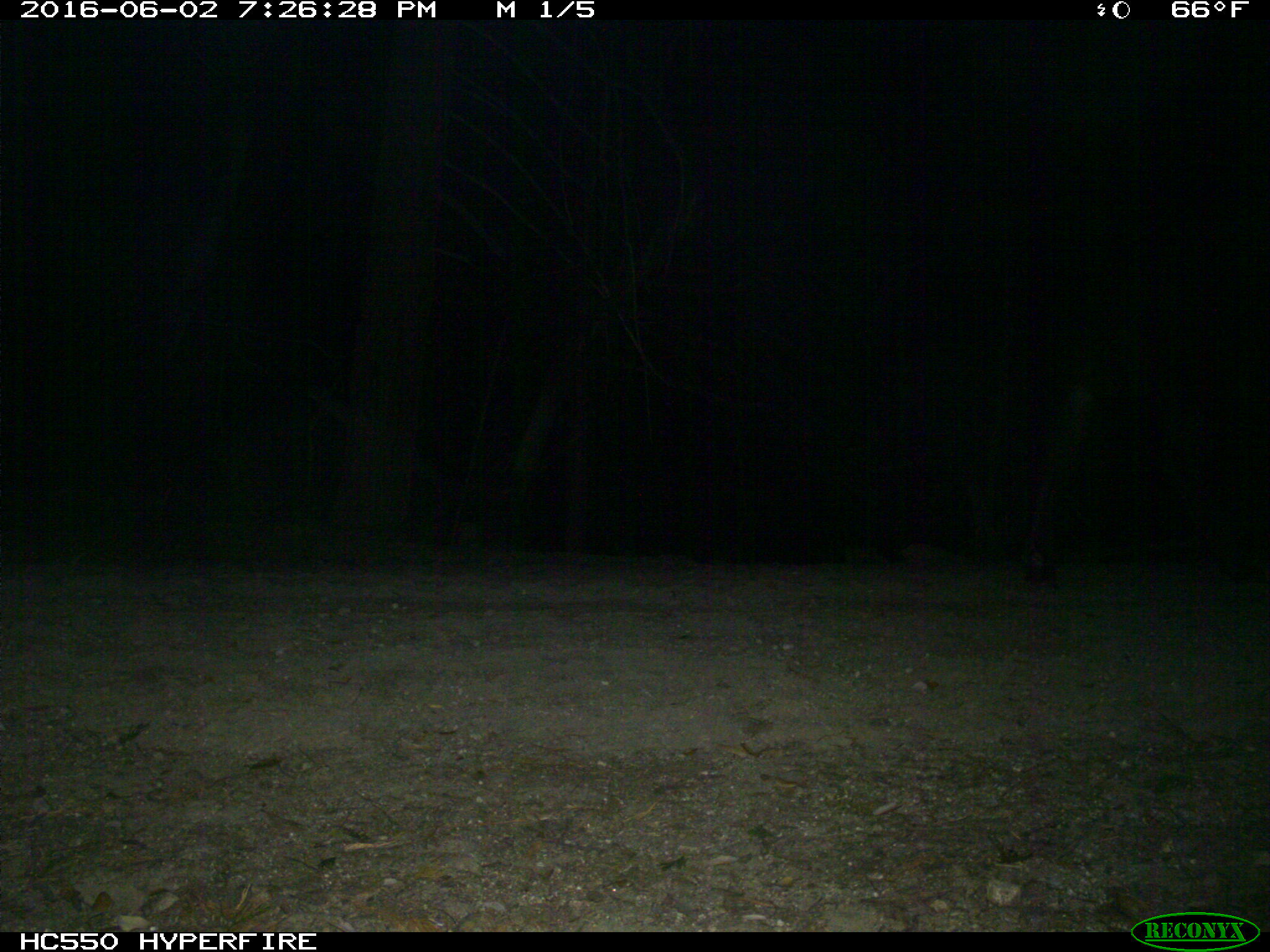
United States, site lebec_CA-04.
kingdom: Animalia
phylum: Chordata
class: Mammalia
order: Artiodactyla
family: Bovidae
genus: Bos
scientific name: Bos taurus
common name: domestic cow